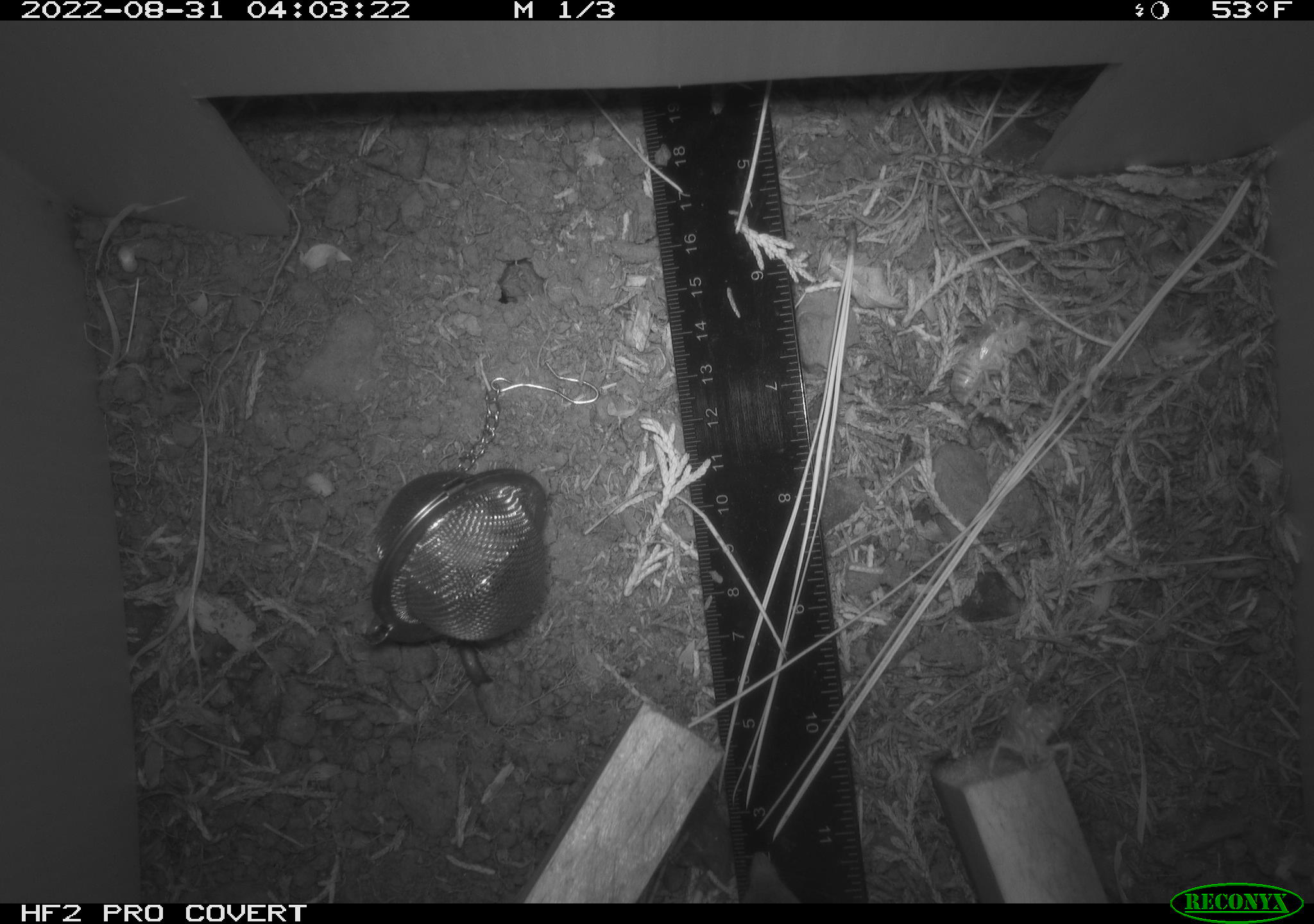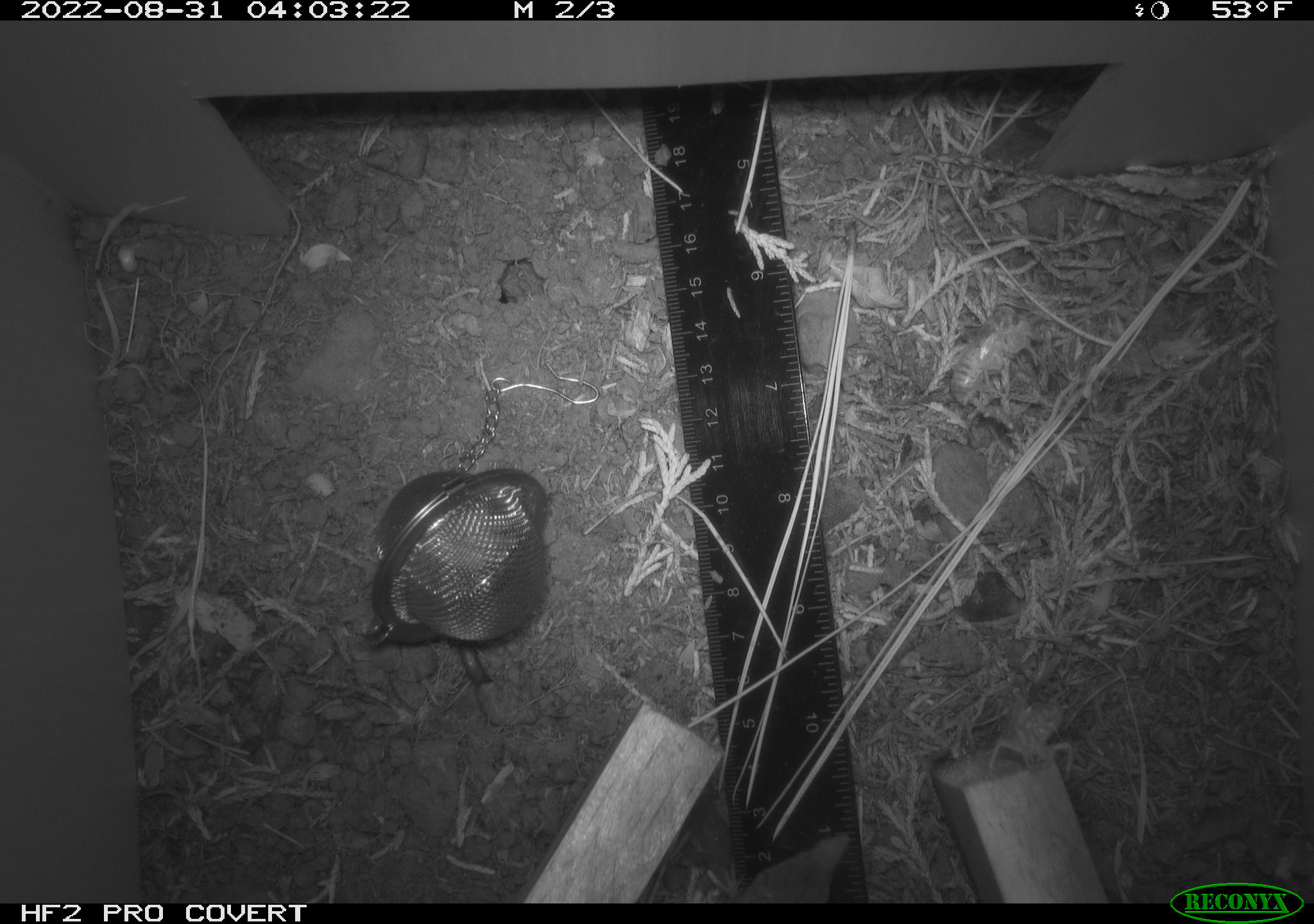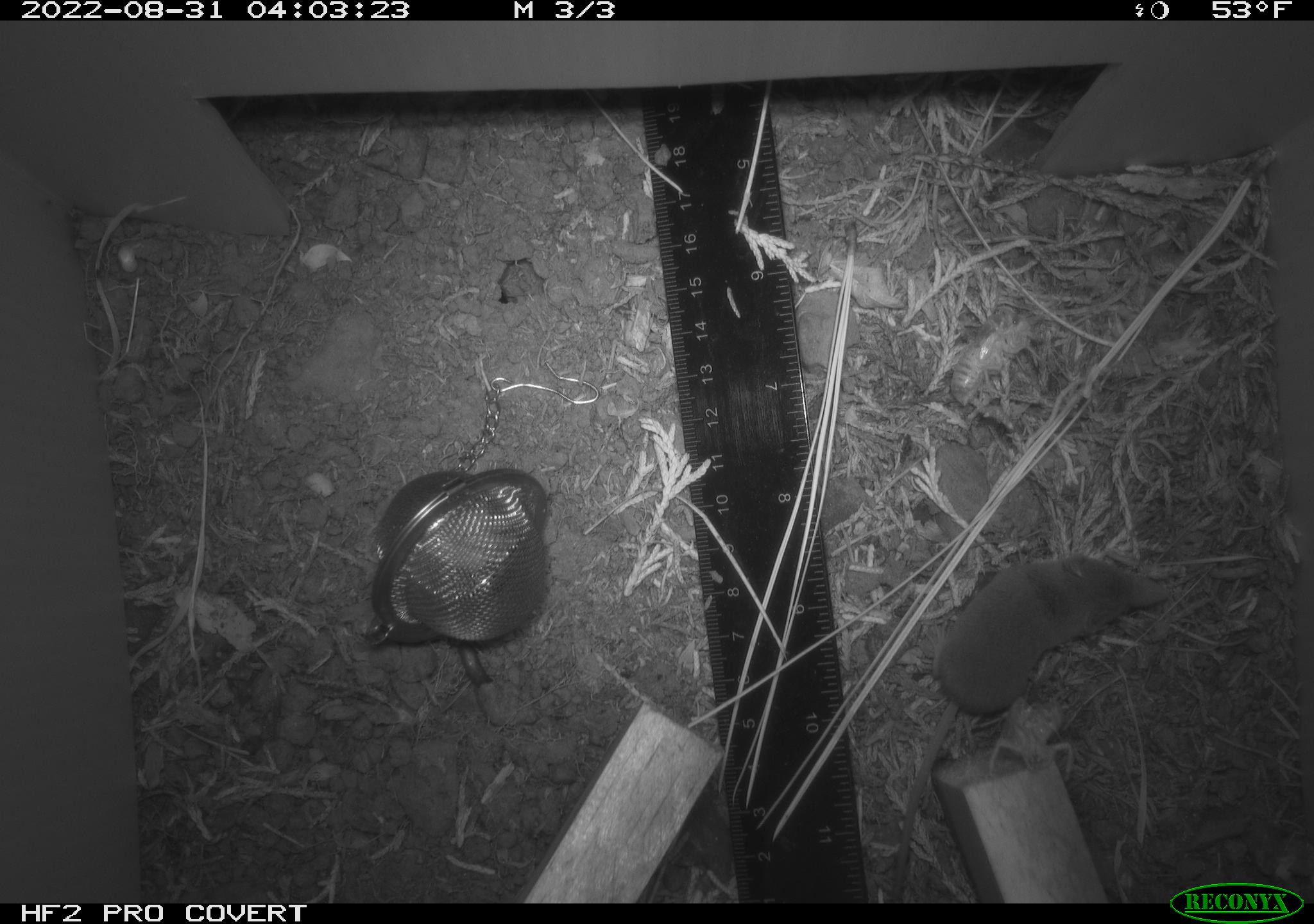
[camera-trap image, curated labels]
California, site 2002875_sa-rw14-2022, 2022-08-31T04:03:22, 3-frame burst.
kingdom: Animalia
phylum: Chordata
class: Mammalia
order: Eulipotyphla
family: Soricidae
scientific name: Soricidae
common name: shrews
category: soricidae family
Soricidae family (shrews) (Soricidae).